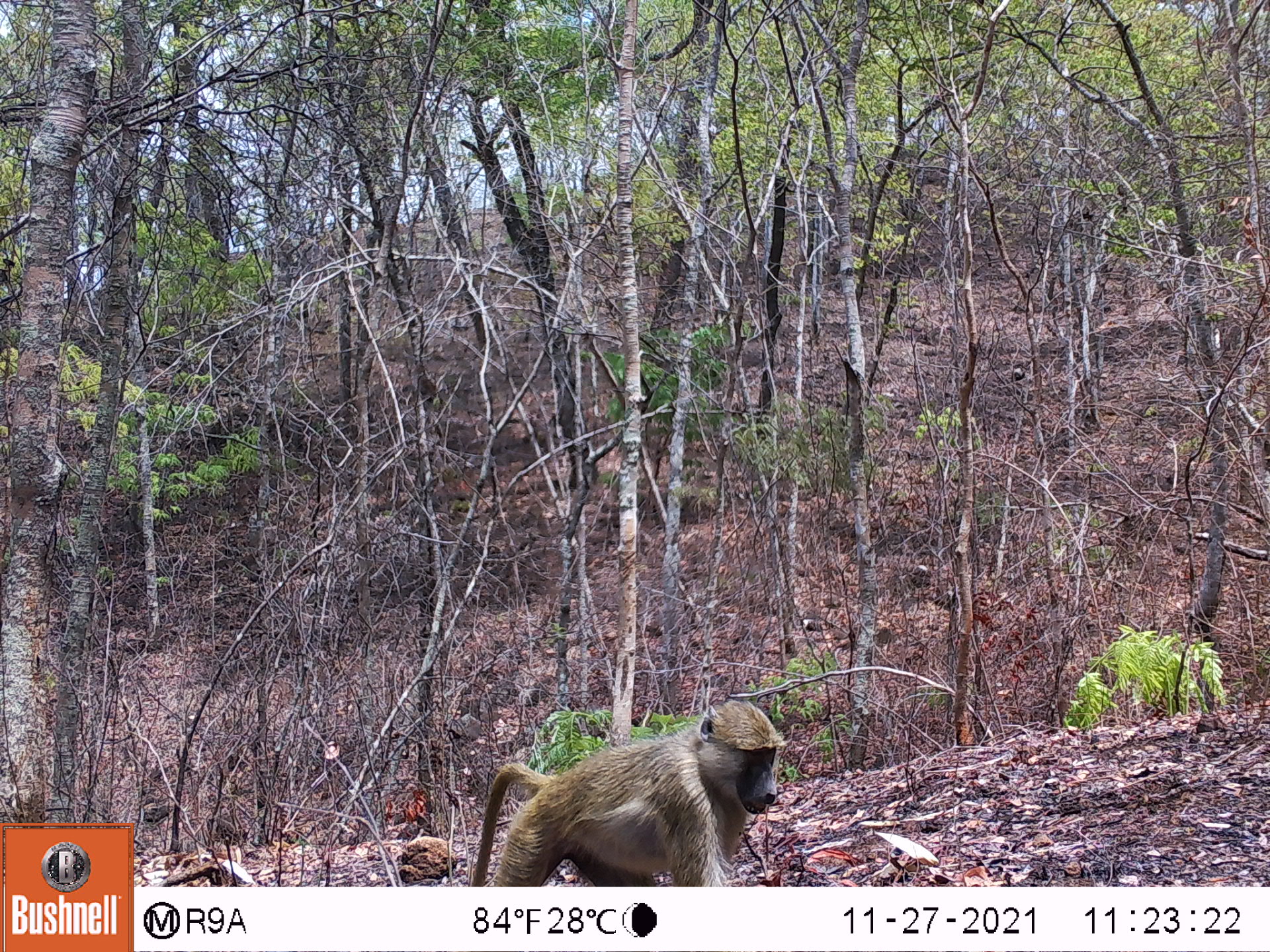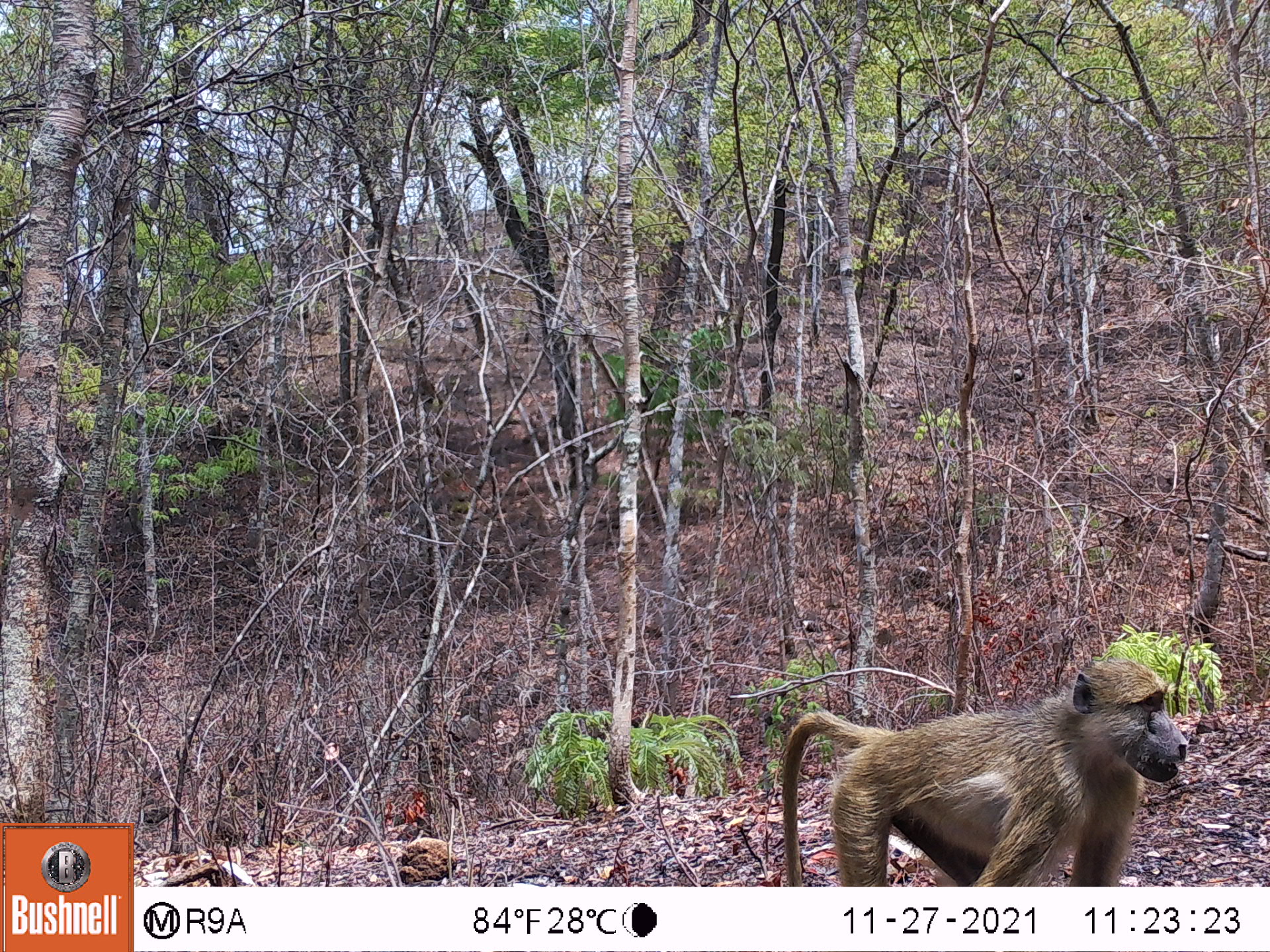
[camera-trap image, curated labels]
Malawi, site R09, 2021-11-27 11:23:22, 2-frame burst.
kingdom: Animalia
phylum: Chordata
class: Mammalia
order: Primates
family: Cercopithecidae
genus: Papio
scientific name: Papio cynocephalus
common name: yellow baboon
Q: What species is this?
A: Yellow baboon (Papio cynocephalus).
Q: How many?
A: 1.